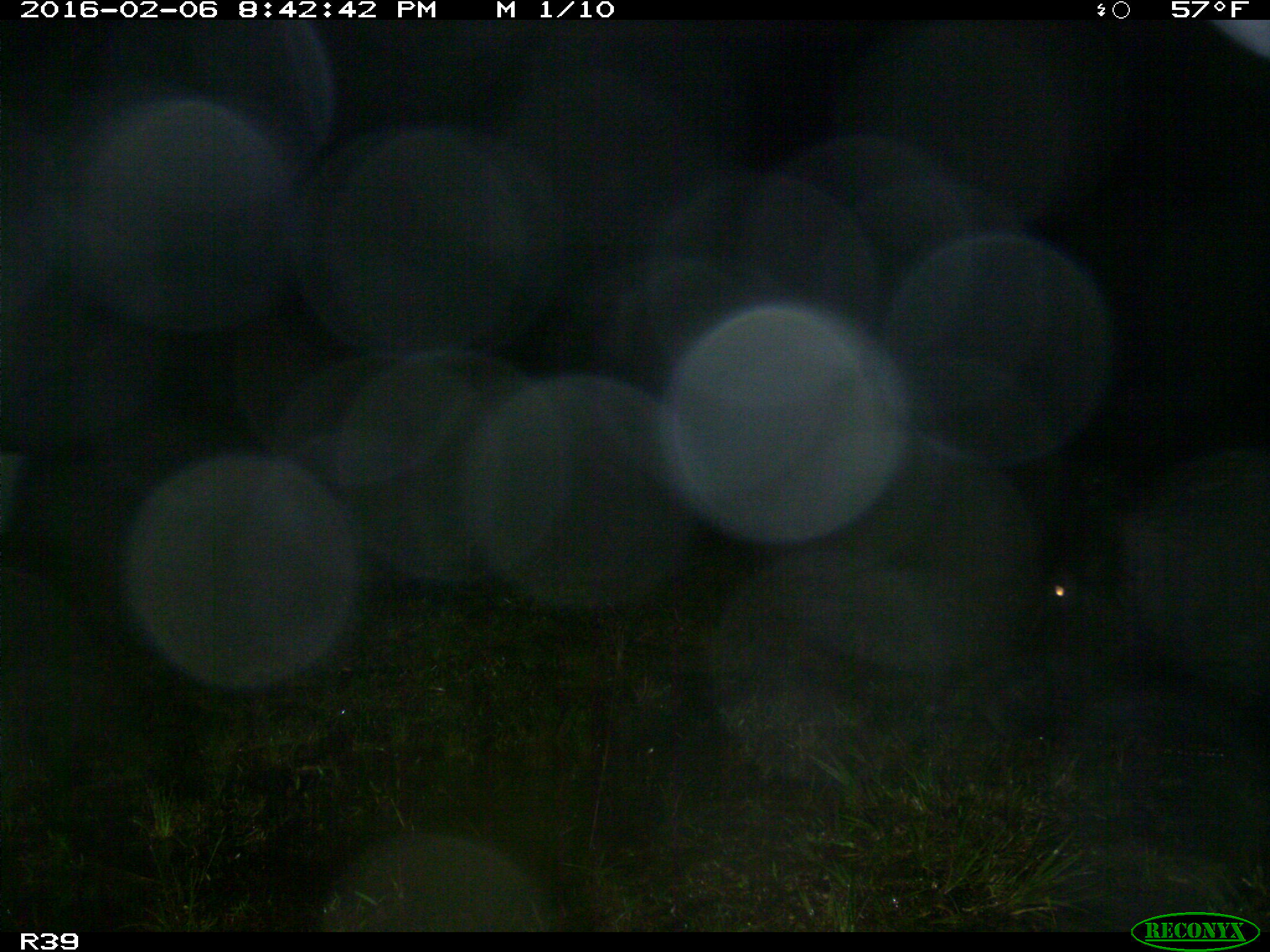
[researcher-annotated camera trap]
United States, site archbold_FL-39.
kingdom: Animalia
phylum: Chordata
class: Mammalia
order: Artiodactyla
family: Suidae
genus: Sus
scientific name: Sus scrofa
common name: wild boar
Sus scrofa (wild boar).